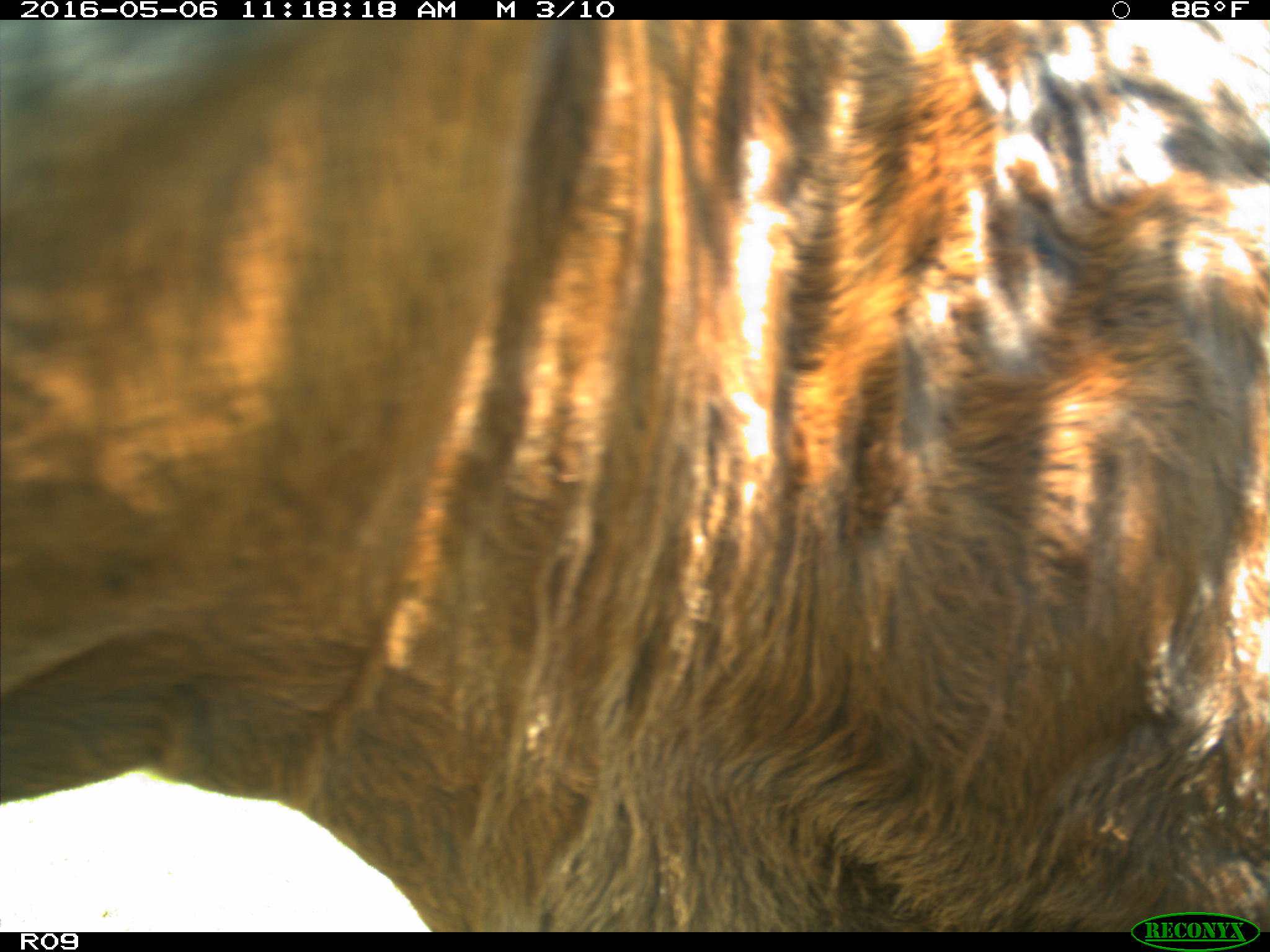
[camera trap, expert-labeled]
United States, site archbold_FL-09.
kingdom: Animalia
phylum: Chordata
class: Mammalia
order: Artiodactyla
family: Bovidae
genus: Bos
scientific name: Bos taurus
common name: domestic cow